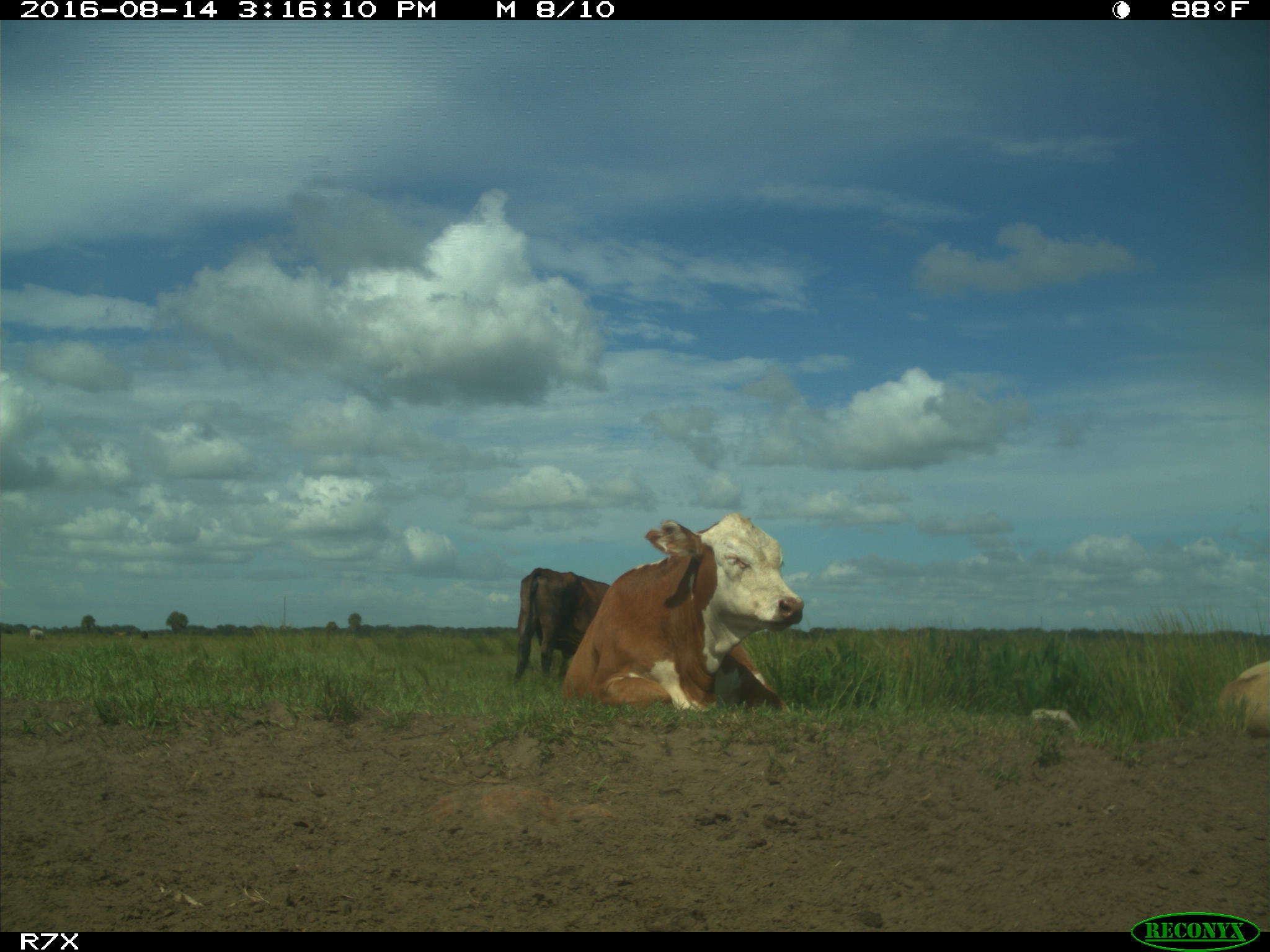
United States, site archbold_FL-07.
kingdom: Animalia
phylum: Chordata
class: Mammalia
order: Artiodactyla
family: Bovidae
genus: Bos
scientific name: Bos taurus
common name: domestic cow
Bos taurus (domestic cow).